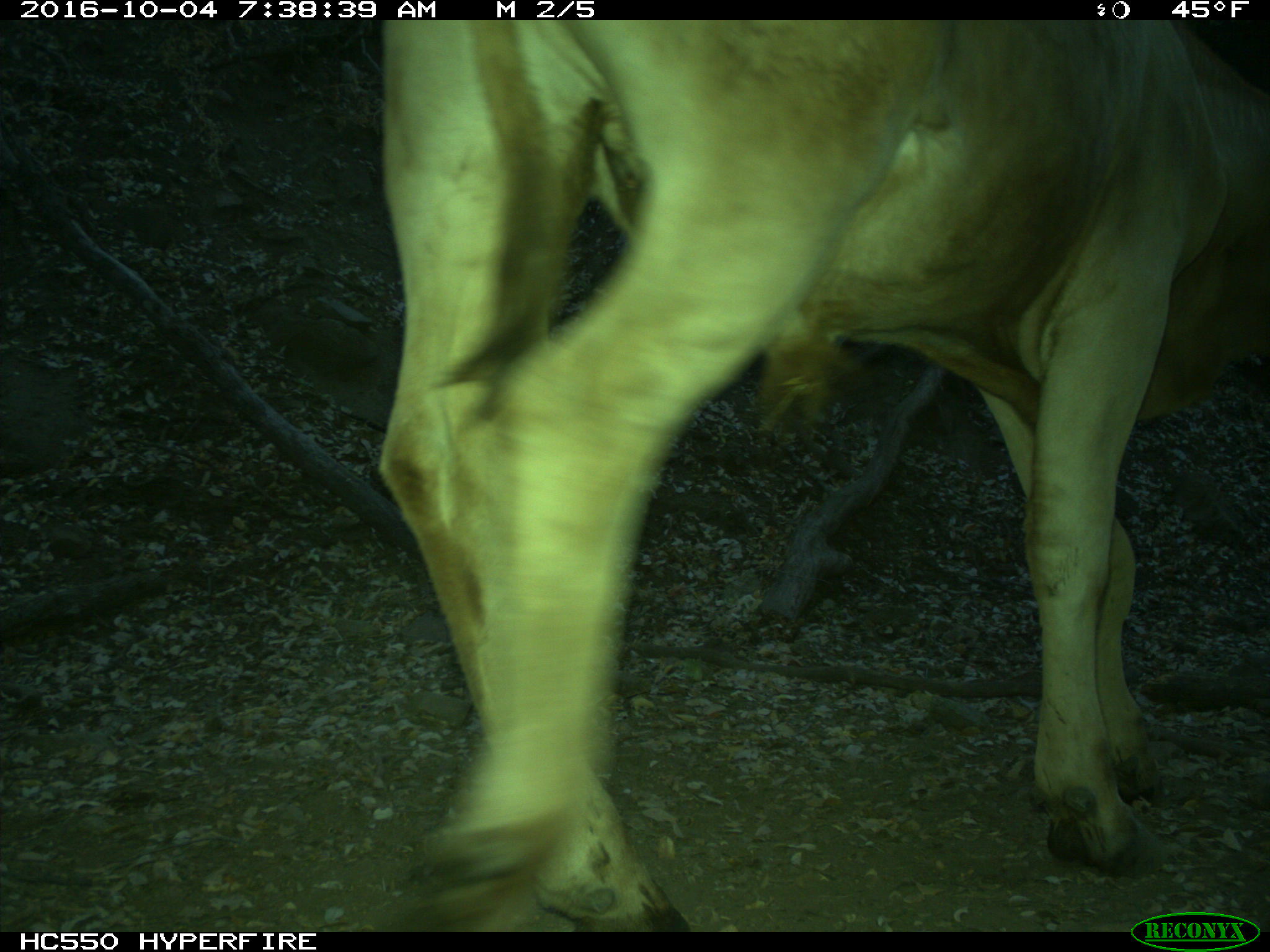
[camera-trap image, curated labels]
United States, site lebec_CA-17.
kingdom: Animalia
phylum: Chordata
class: Mammalia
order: Artiodactyla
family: Bovidae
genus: Bos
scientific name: Bos taurus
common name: domestic cow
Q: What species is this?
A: Bos taurus (domestic cow).